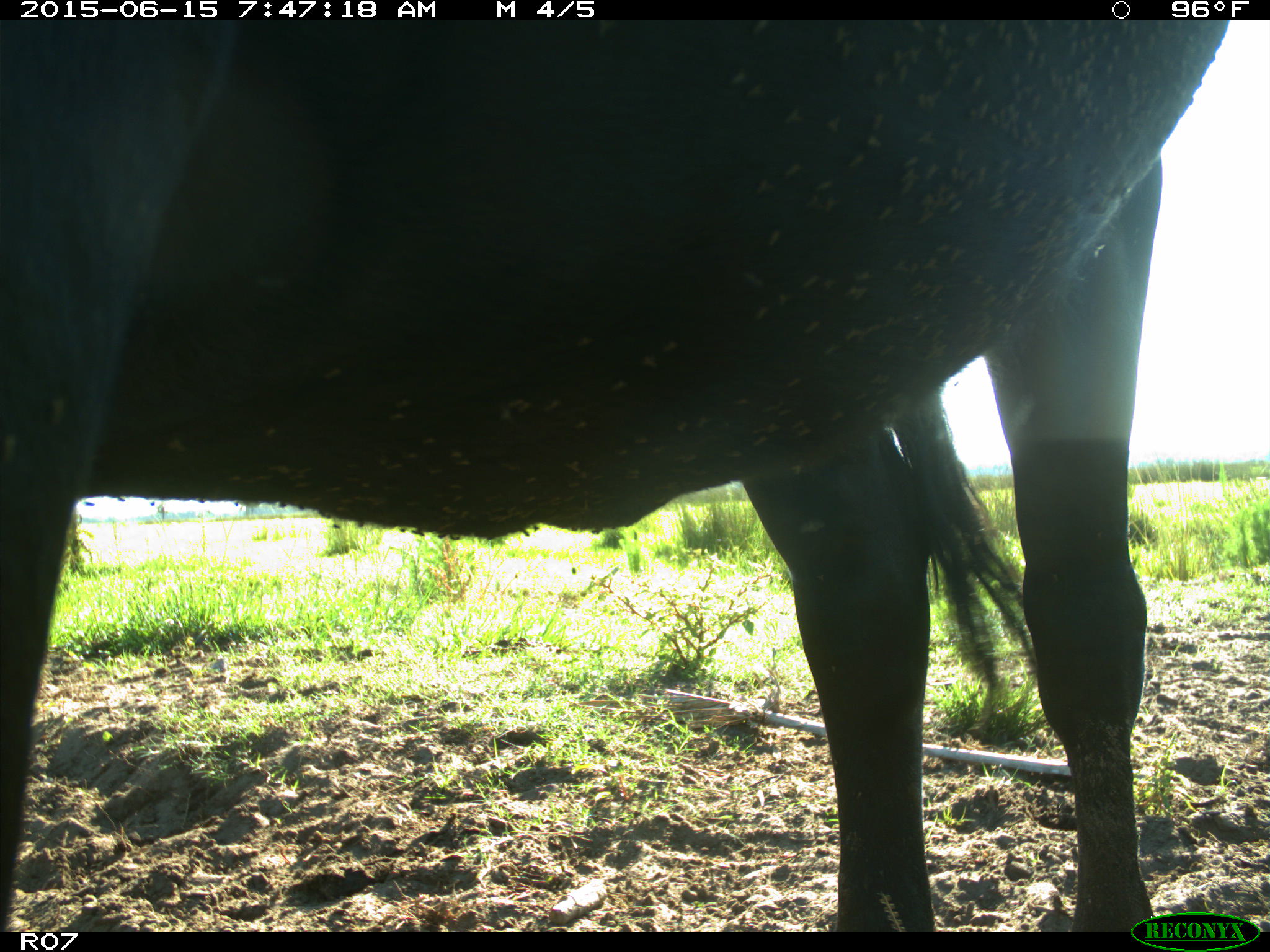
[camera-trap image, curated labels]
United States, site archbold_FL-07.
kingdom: Animalia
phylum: Chordata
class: Mammalia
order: Artiodactyla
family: Bovidae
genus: Bos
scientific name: Bos taurus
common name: domestic cow